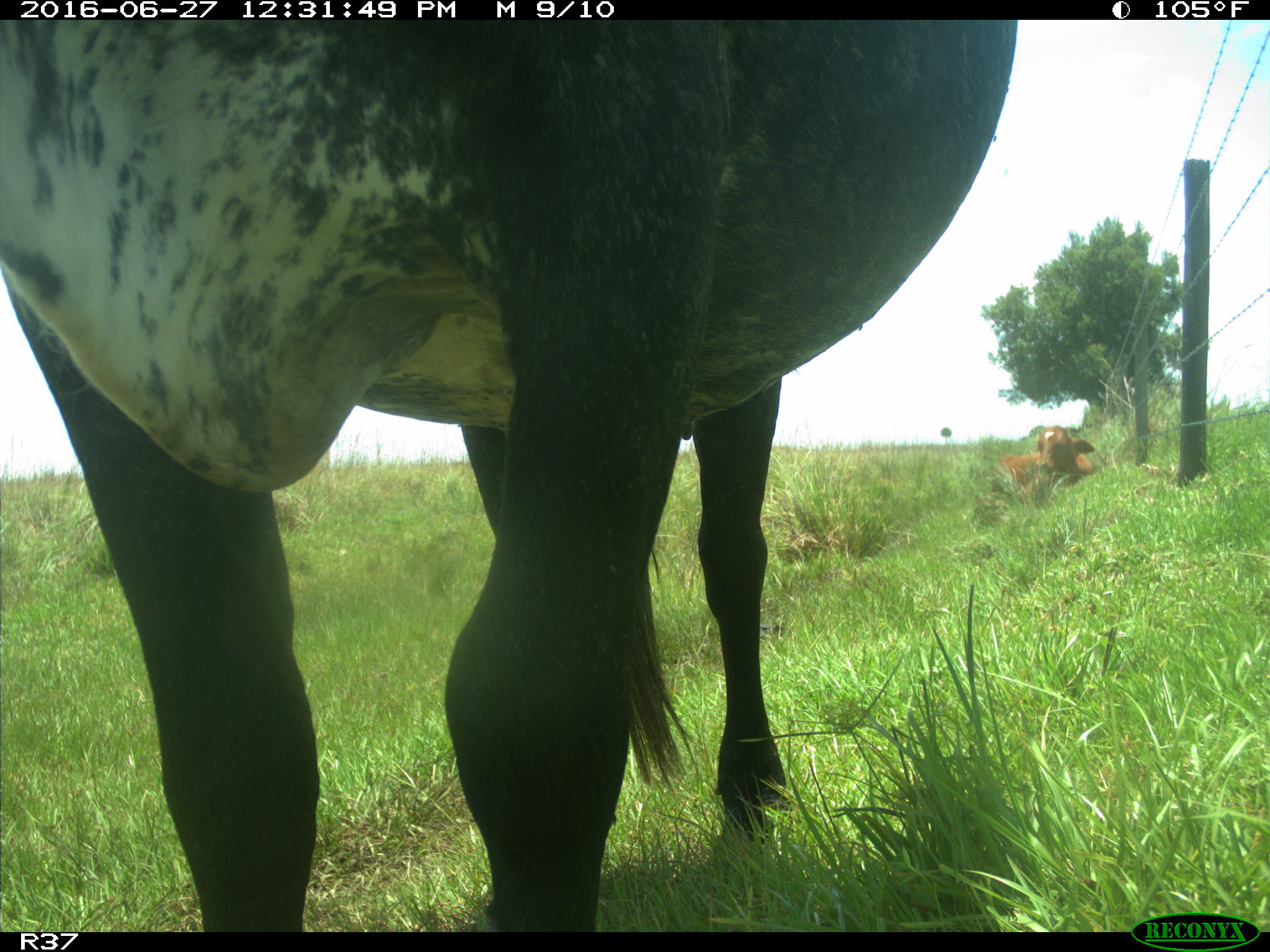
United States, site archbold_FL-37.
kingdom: Animalia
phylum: Chordata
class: Mammalia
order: Artiodactyla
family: Bovidae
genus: Bos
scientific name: Bos taurus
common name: domestic cow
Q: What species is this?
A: Bos taurus (domestic cow).